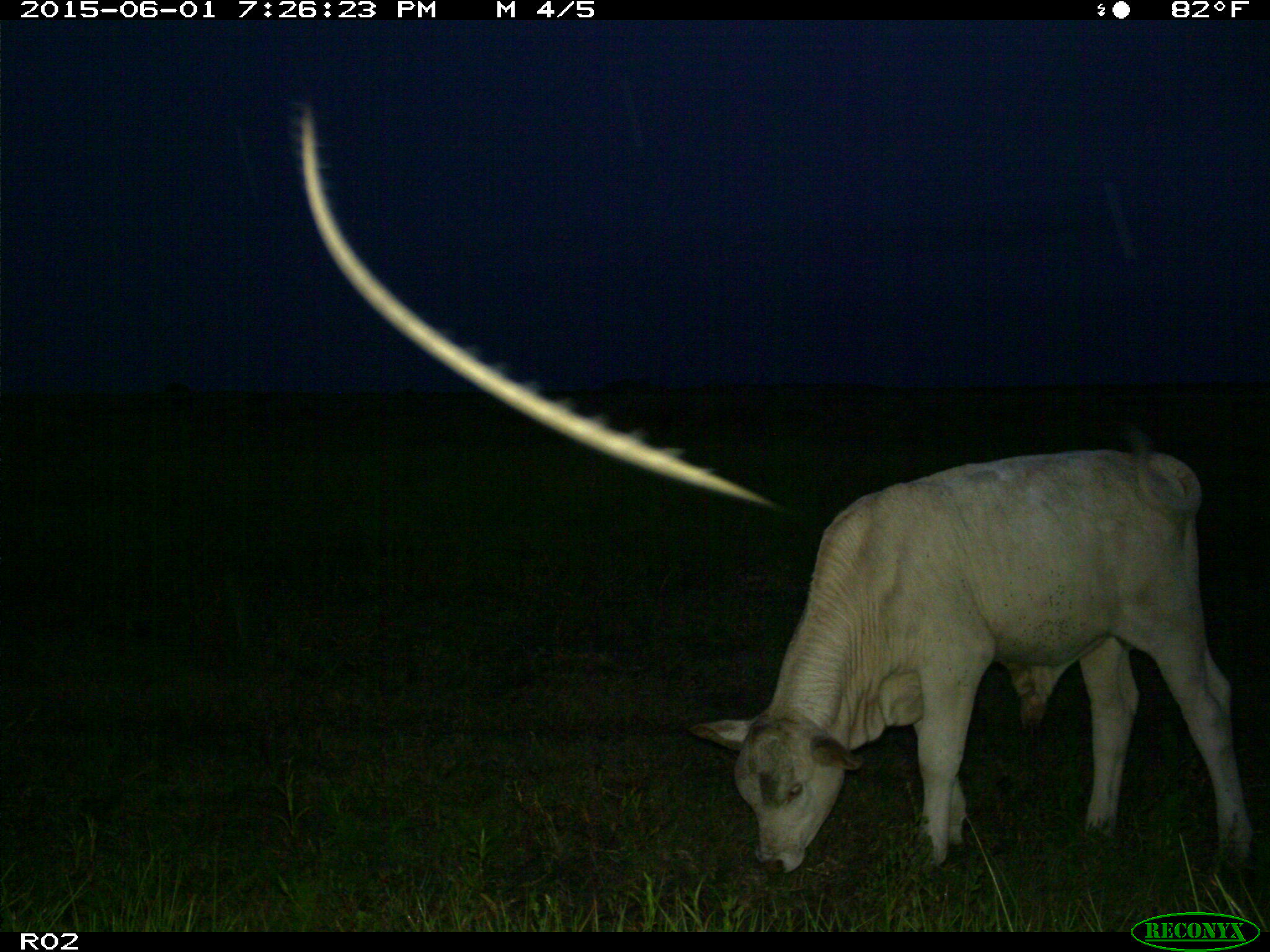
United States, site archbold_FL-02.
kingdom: Animalia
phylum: Chordata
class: Mammalia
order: Artiodactyla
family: Bovidae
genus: Bos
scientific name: Bos taurus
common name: domestic cow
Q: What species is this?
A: Bos taurus (domestic cow).